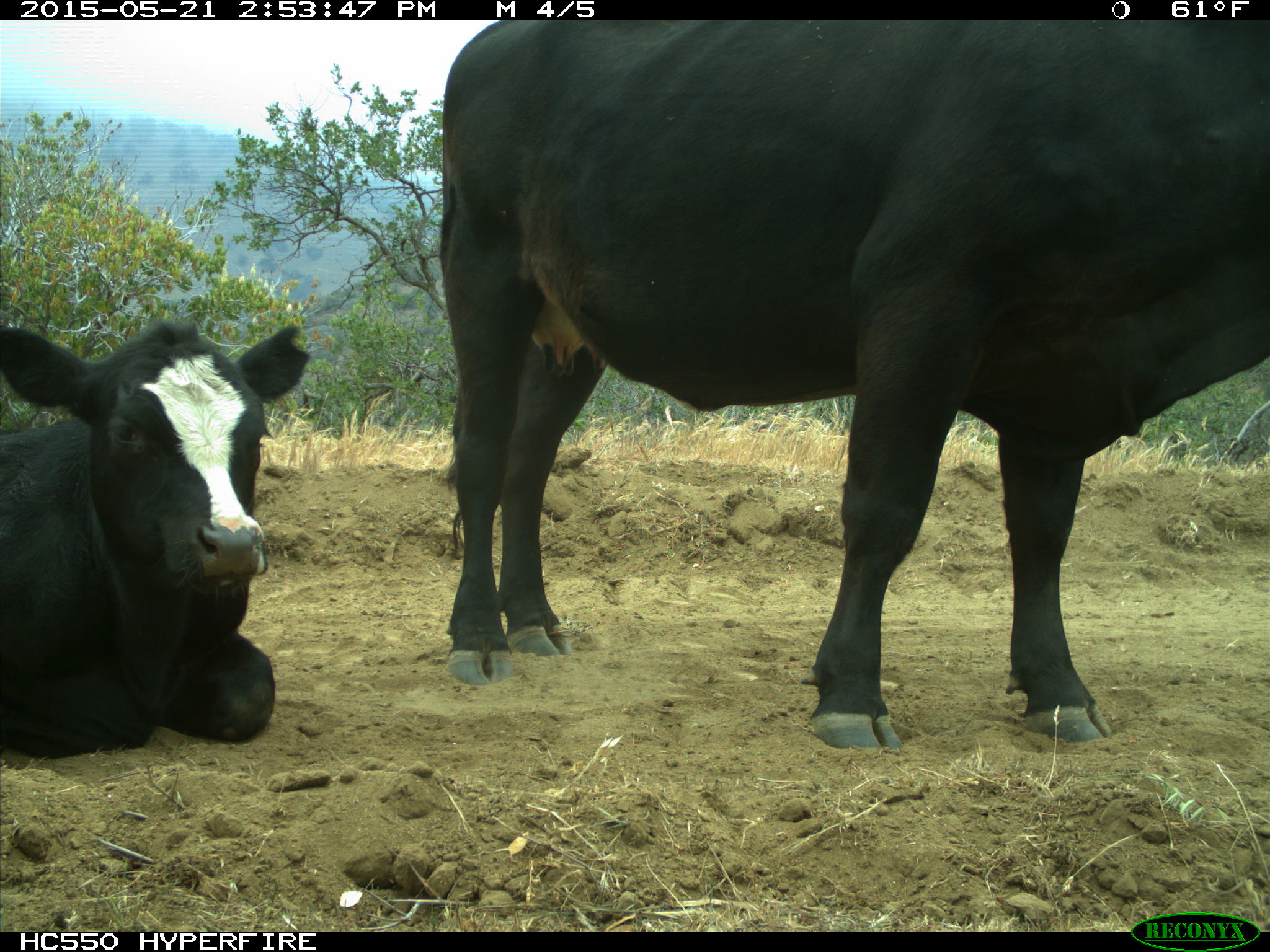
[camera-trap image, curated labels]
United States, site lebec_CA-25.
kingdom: Animalia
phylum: Chordata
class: Mammalia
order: Artiodactyla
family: Bovidae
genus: Bos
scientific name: Bos taurus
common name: domestic cow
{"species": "Bos taurus (domestic cow)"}